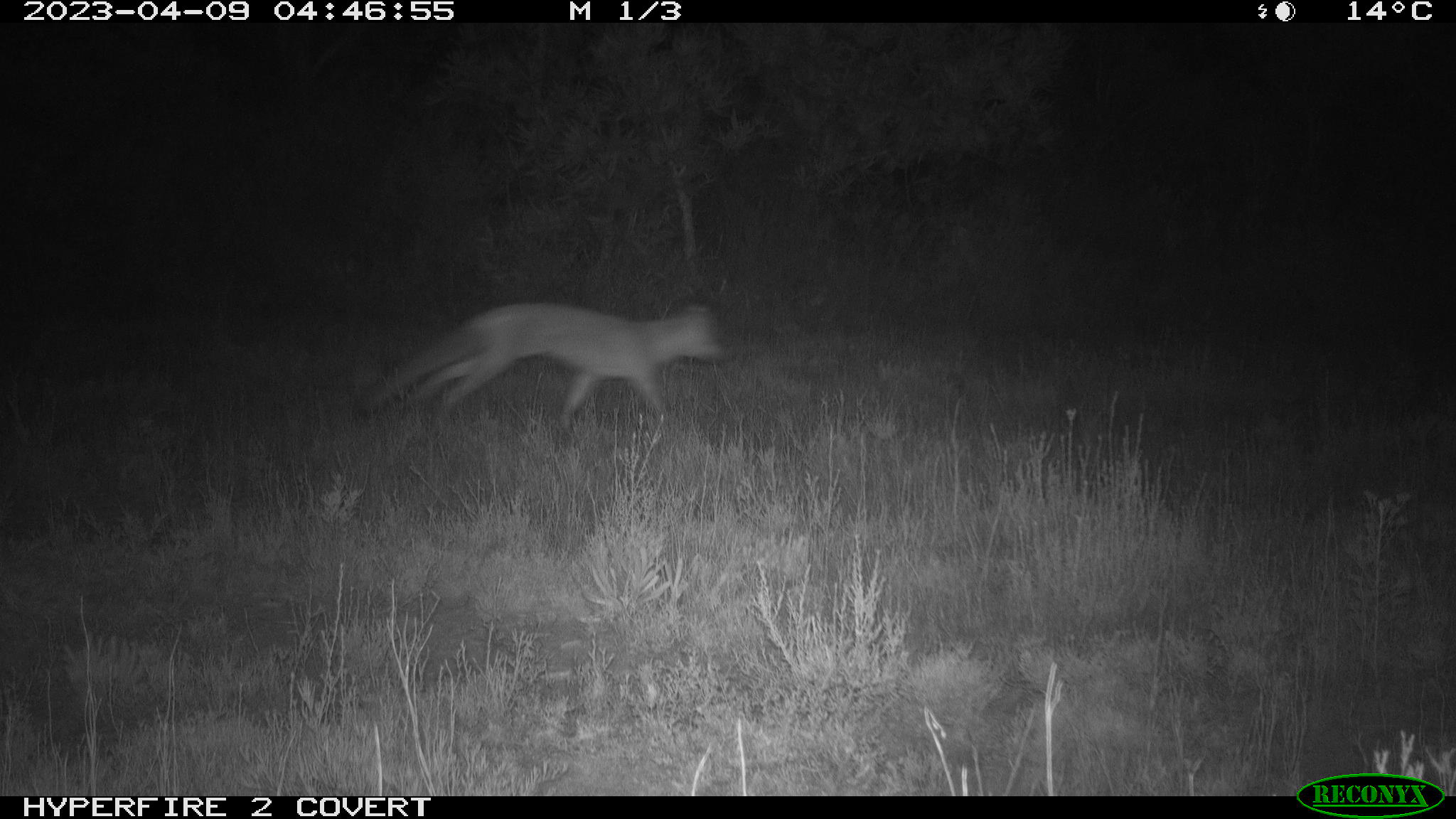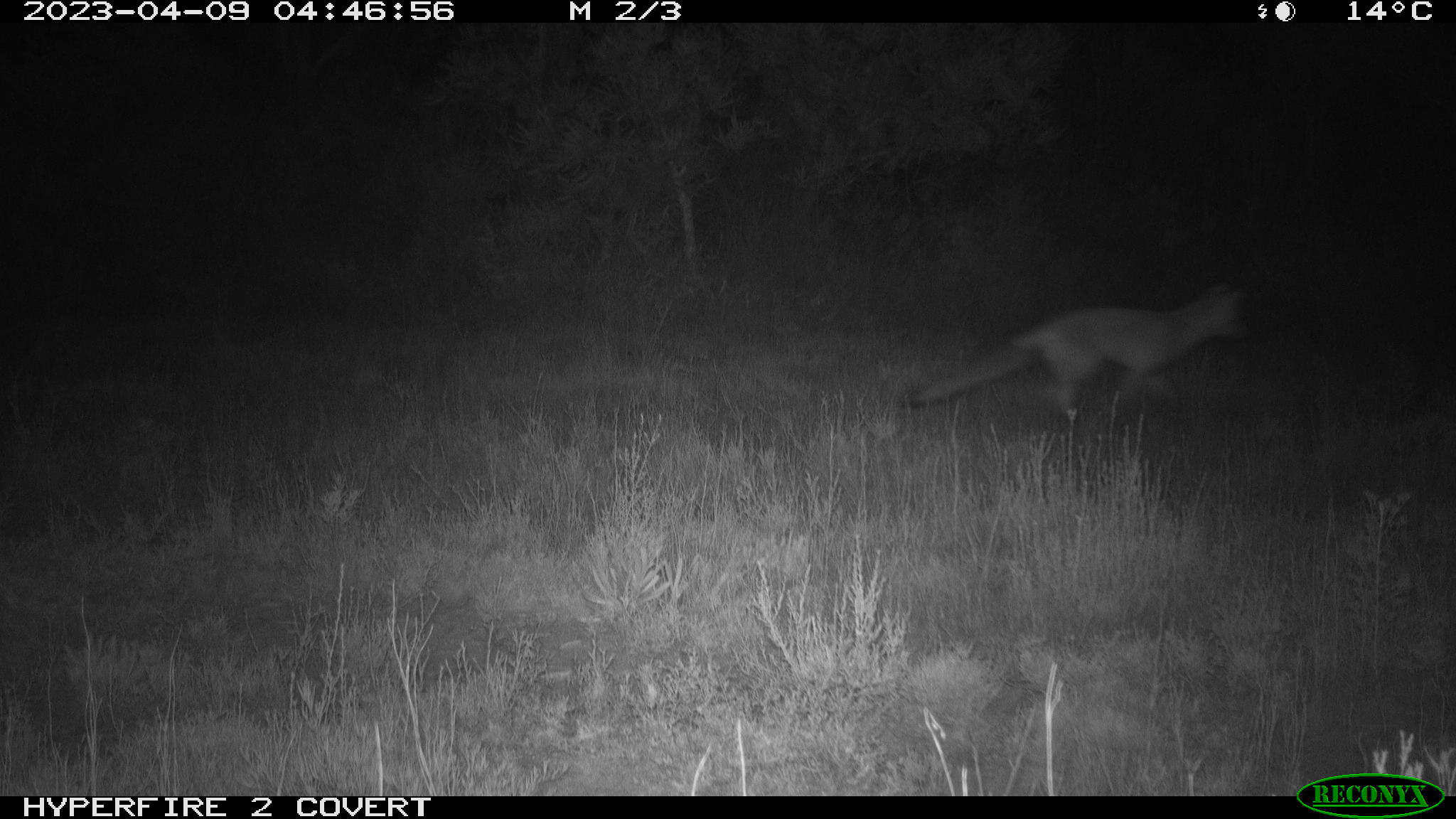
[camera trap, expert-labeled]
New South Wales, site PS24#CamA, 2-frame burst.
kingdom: Animalia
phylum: Chordata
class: Mammalia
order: Carnivora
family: Canidae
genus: Vulpes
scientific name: Vulpes vulpes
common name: red fox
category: fox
Fox (red fox) (Vulpes vulpes).